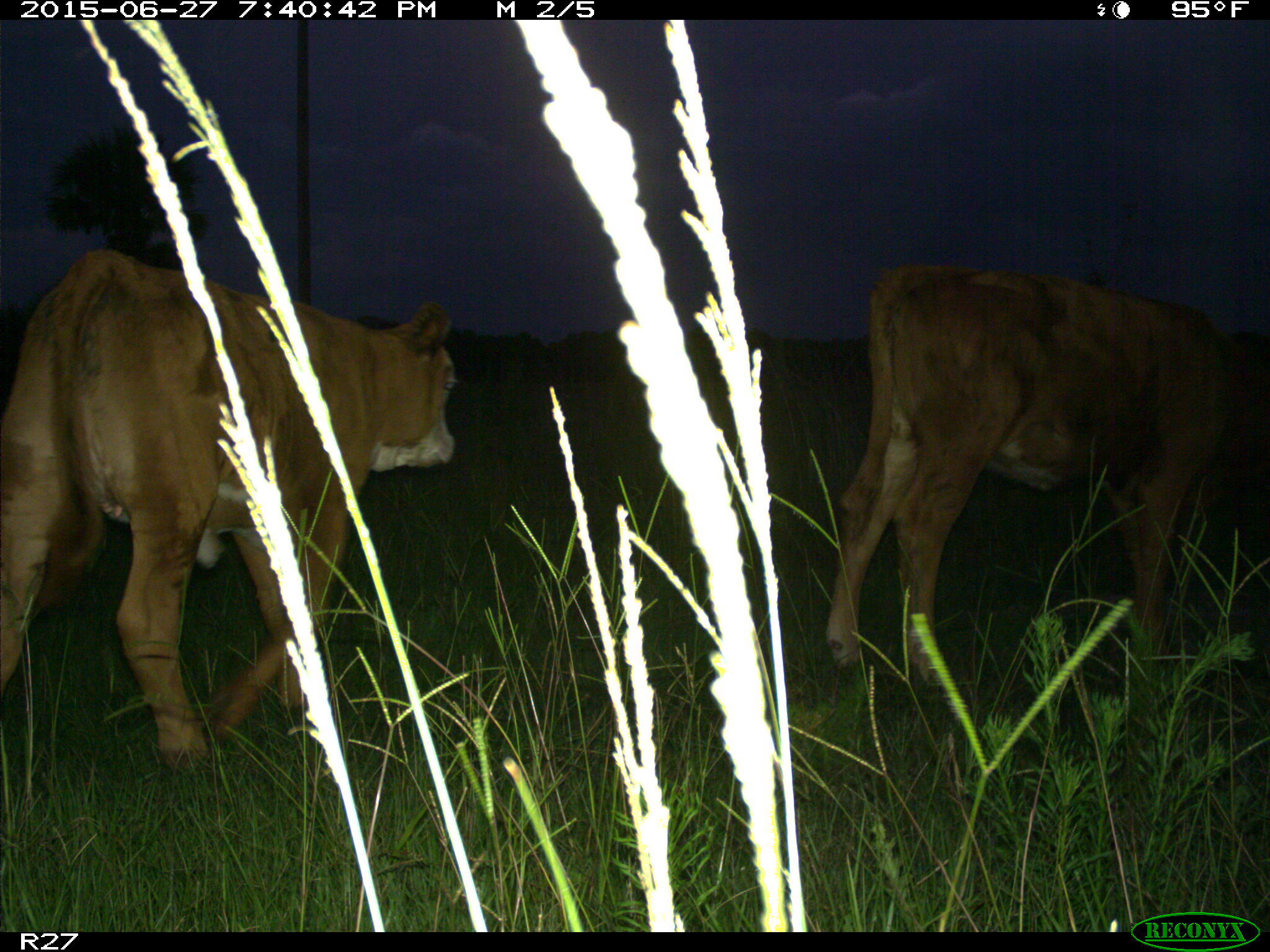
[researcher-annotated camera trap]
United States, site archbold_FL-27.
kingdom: Animalia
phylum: Chordata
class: Mammalia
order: Artiodactyla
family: Bovidae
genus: Bos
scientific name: Bos taurus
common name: domestic cow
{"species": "Bos taurus (domestic cow)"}